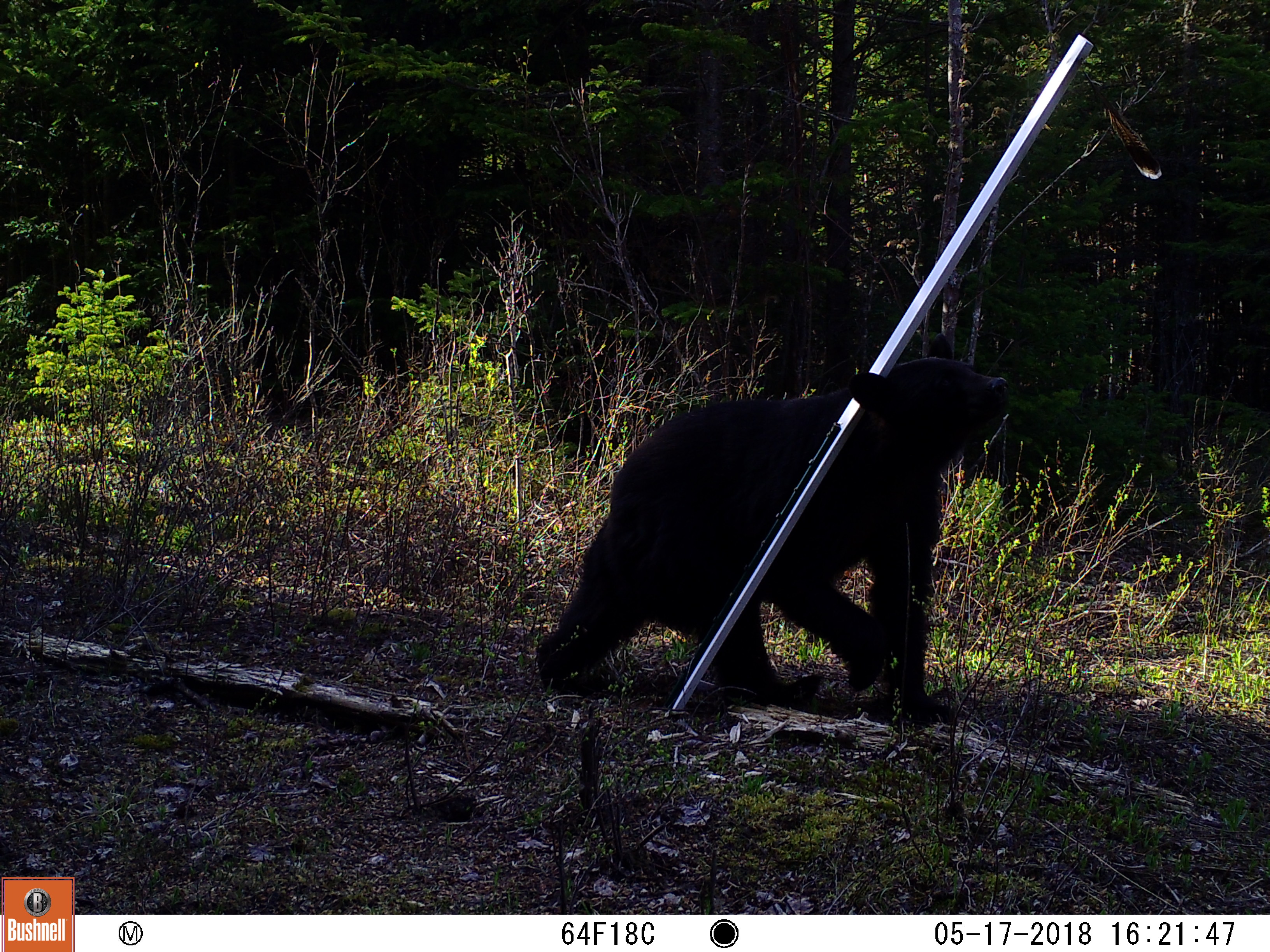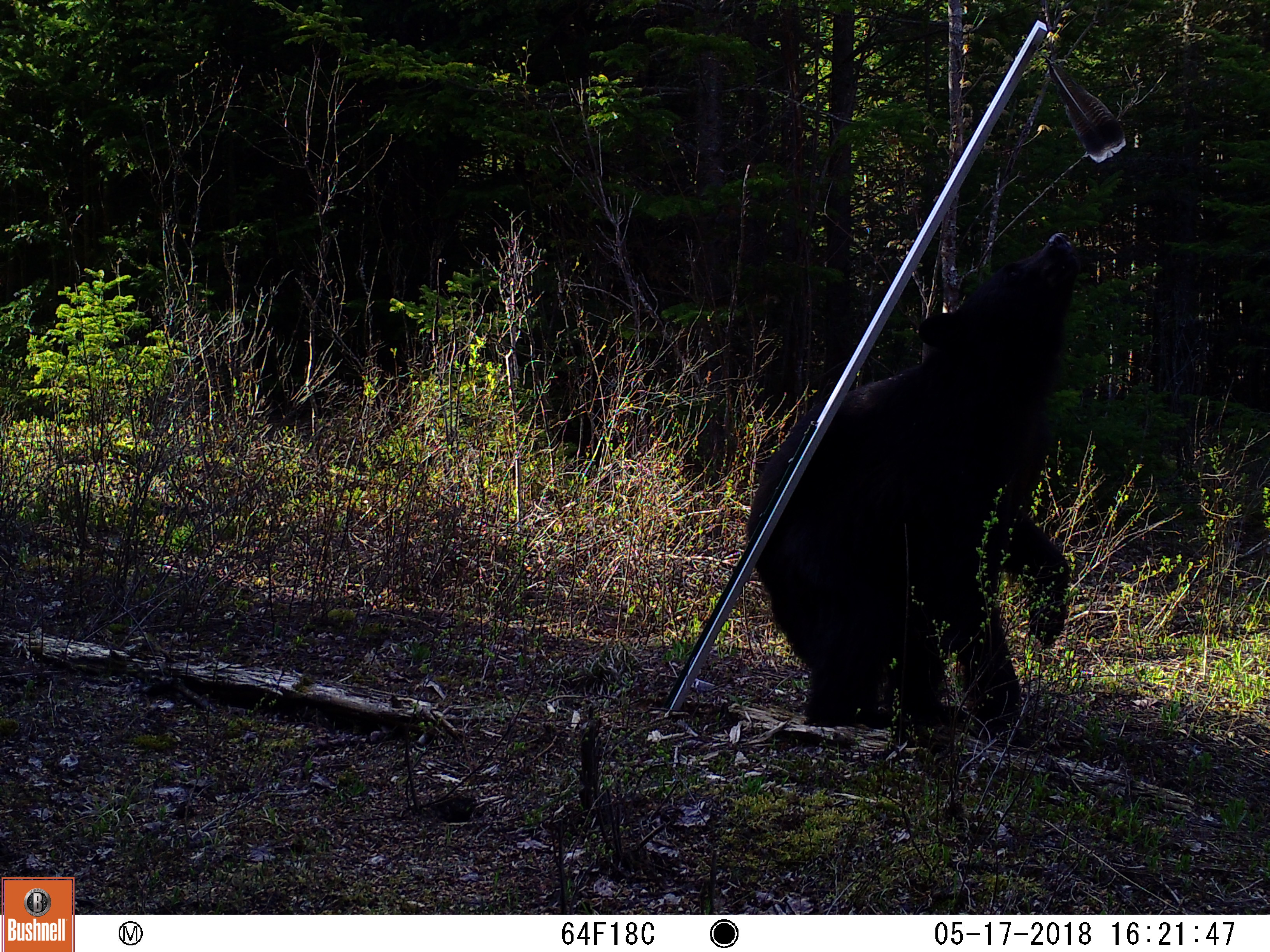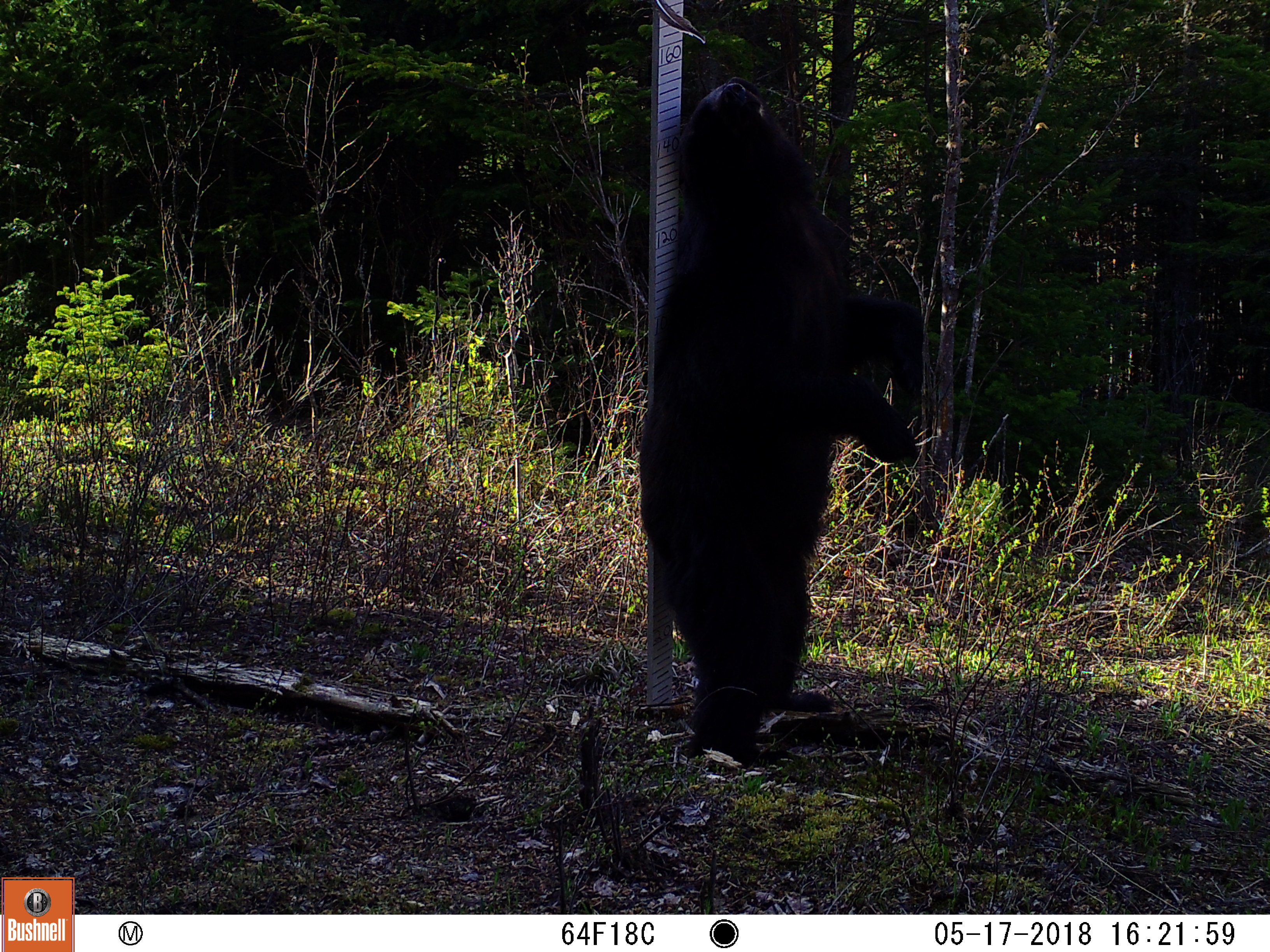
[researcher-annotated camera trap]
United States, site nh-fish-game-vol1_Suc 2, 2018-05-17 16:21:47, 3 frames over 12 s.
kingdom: Animalia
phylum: Chordata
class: Mammalia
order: Carnivora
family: Ursidae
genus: Ursus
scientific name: Ursus americanus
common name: black bear